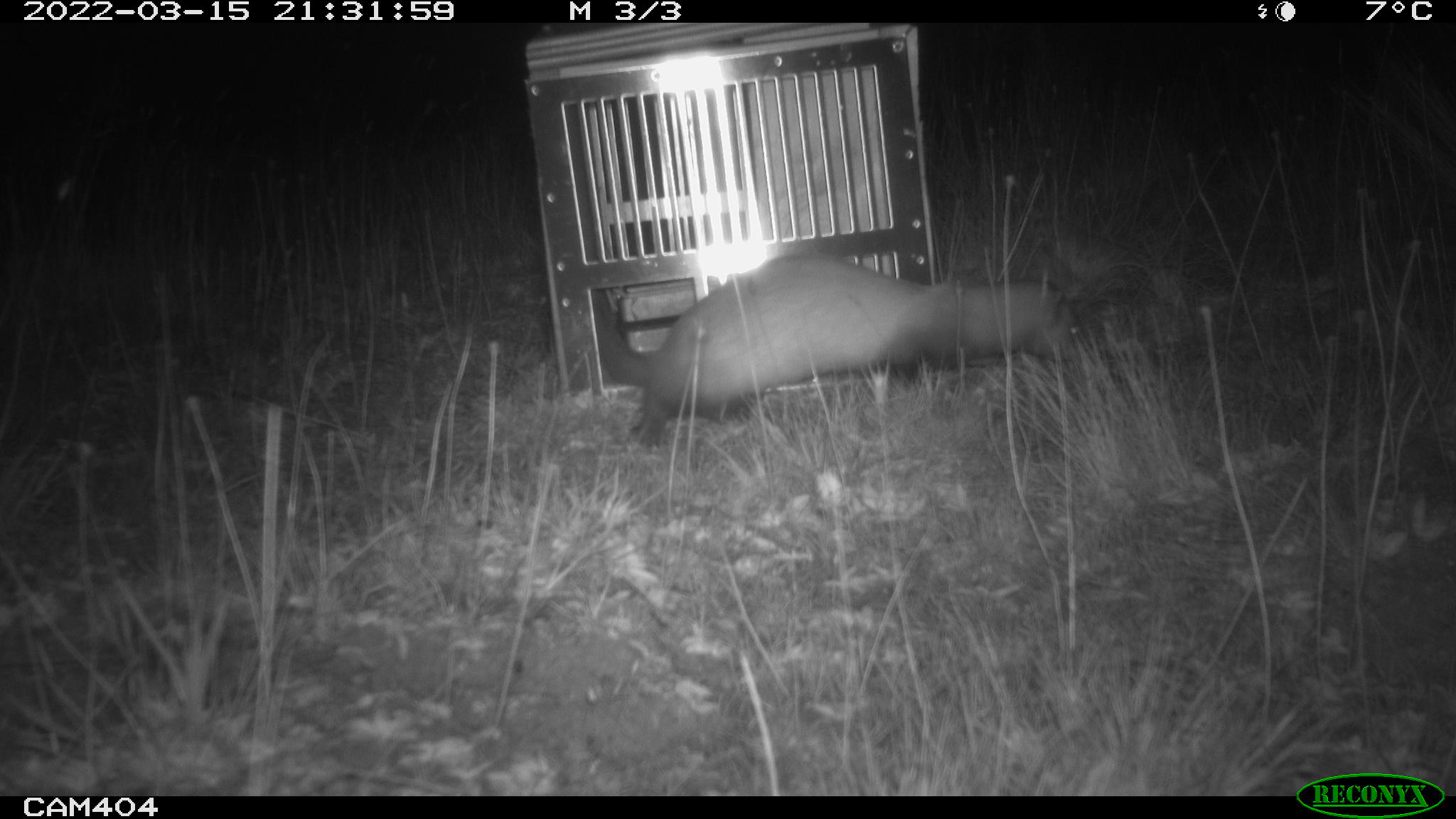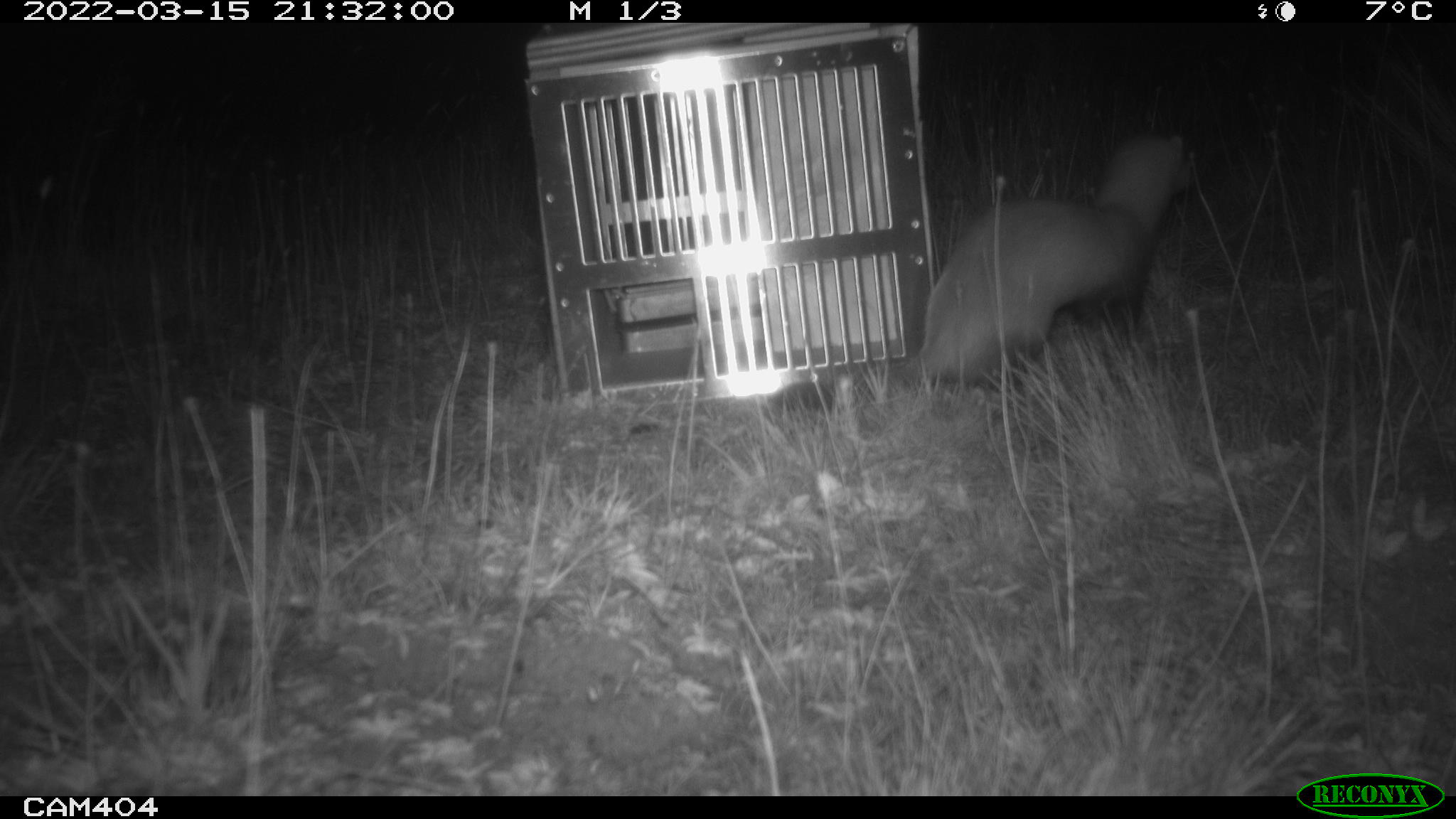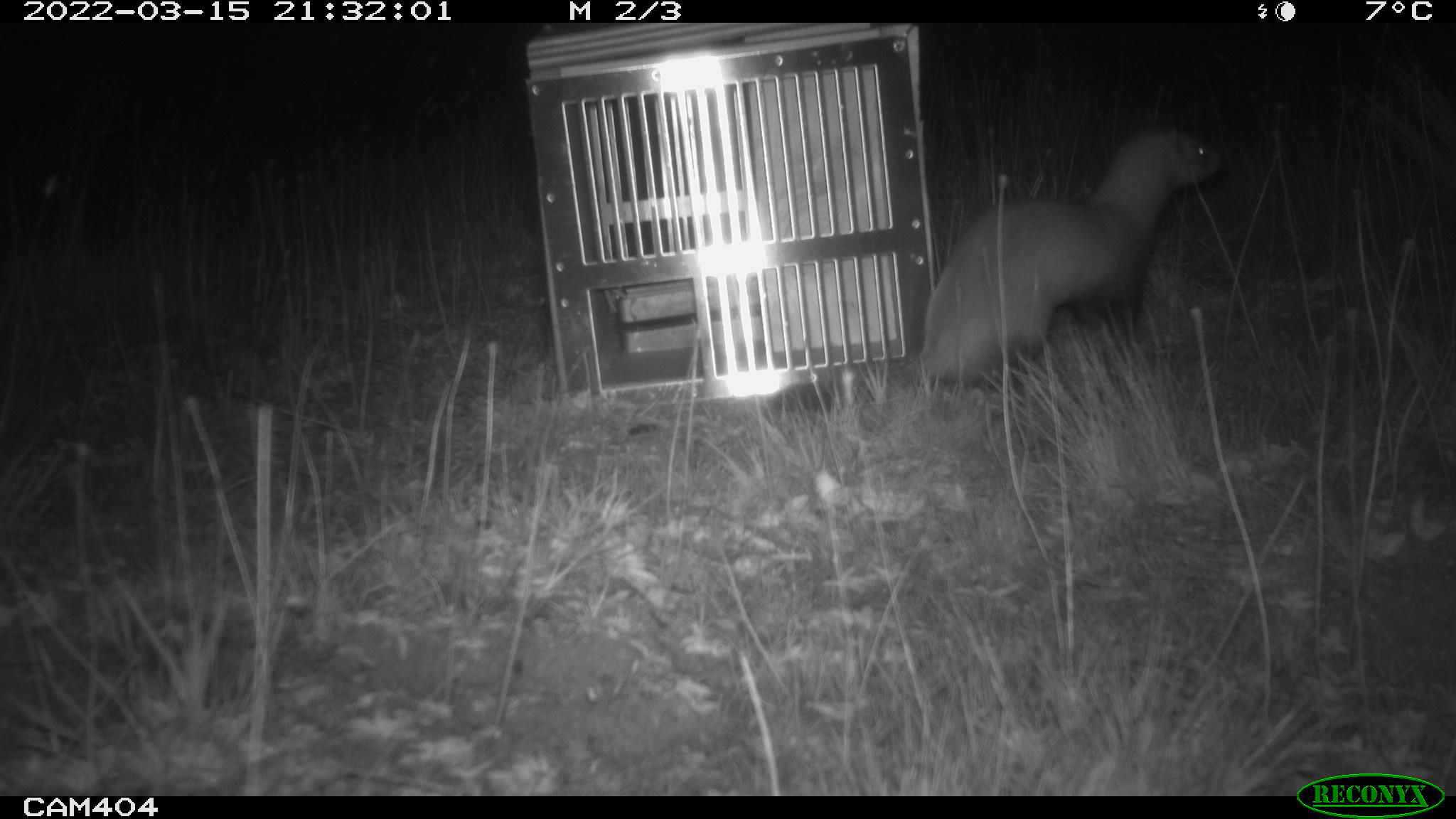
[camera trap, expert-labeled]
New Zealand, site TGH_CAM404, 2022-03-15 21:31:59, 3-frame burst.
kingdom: Animalia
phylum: Chordata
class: Mammalia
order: Carnivora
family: Mustelidae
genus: Mustela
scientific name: Mustela furo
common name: ferret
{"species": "ferret (Mustela furo)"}